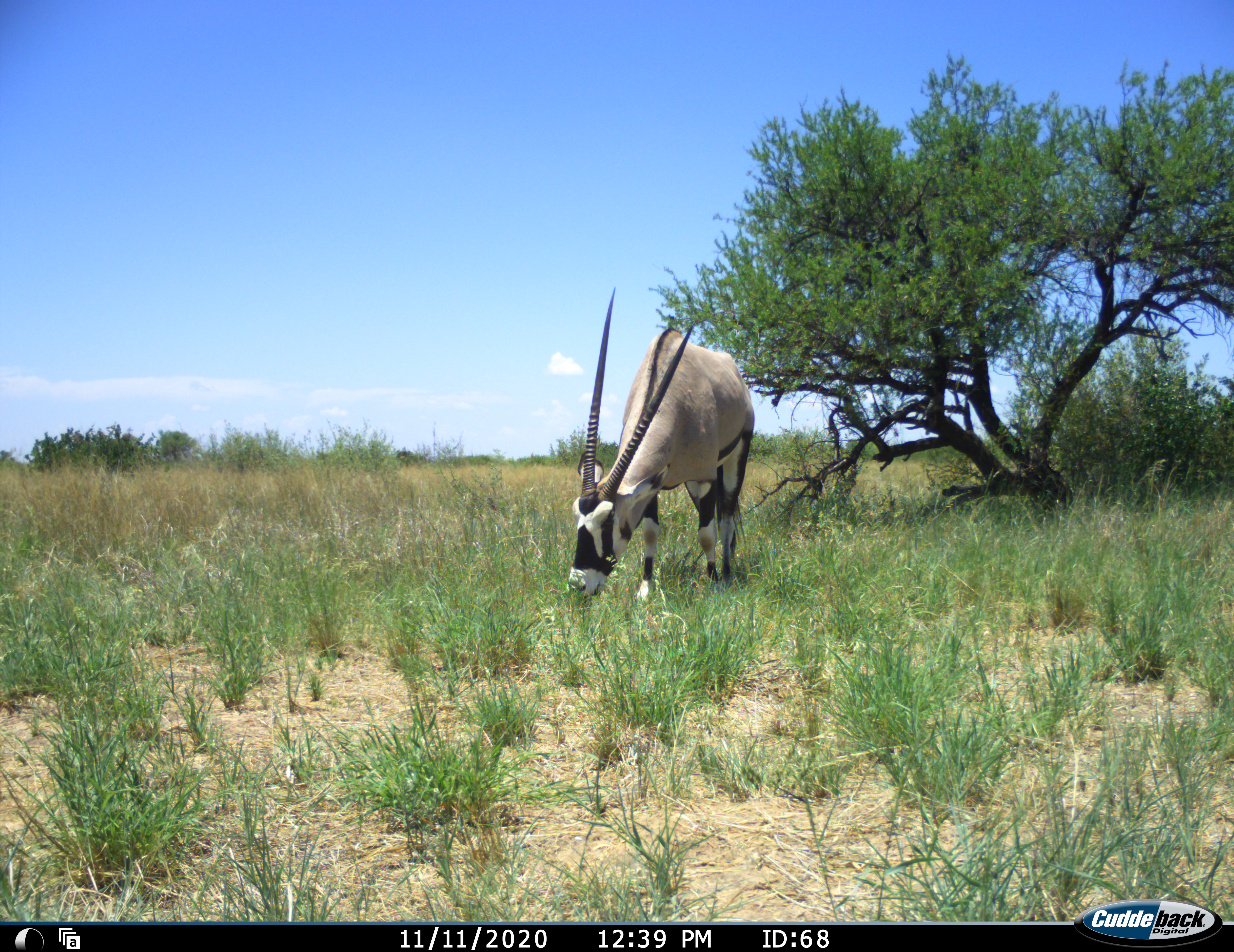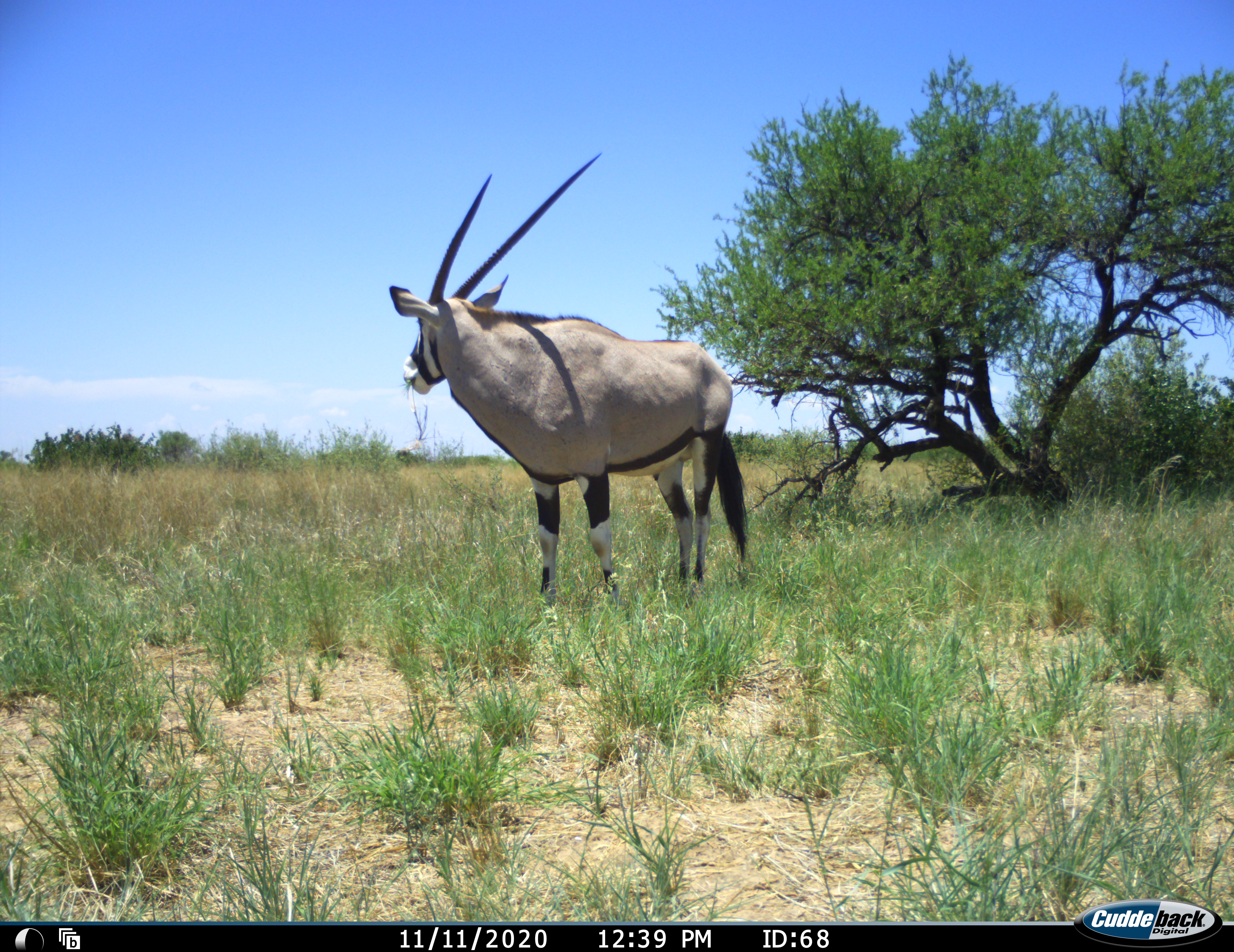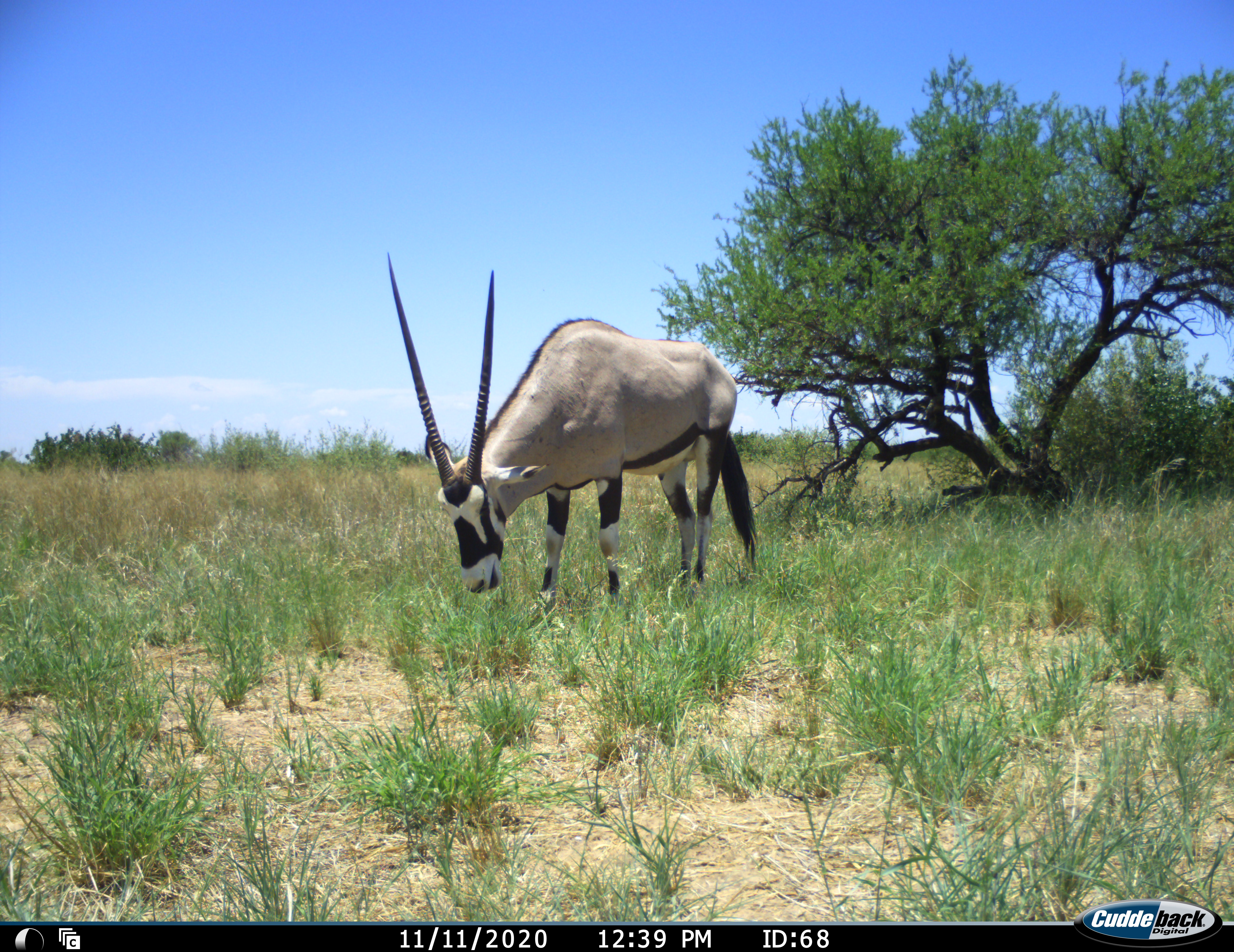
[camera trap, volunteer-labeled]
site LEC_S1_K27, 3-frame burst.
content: unidentified animal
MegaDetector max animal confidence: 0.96